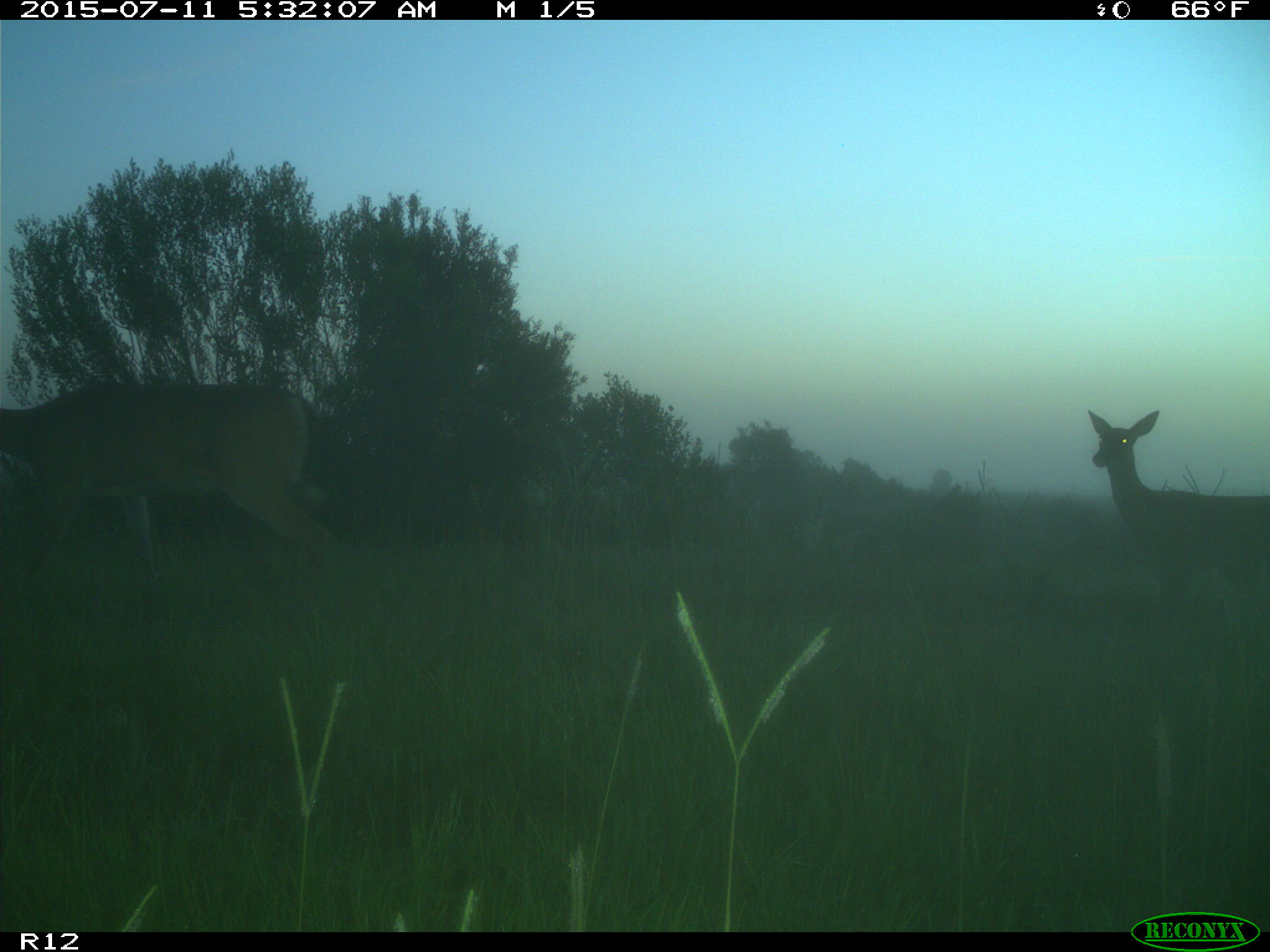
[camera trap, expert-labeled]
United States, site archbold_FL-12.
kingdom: Animalia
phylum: Chordata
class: Mammalia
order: Artiodactyla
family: Cervidae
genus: Odocoileus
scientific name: Odocoileus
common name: deer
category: unidentified deer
Unidentified deer (deer) (Odocoileus).